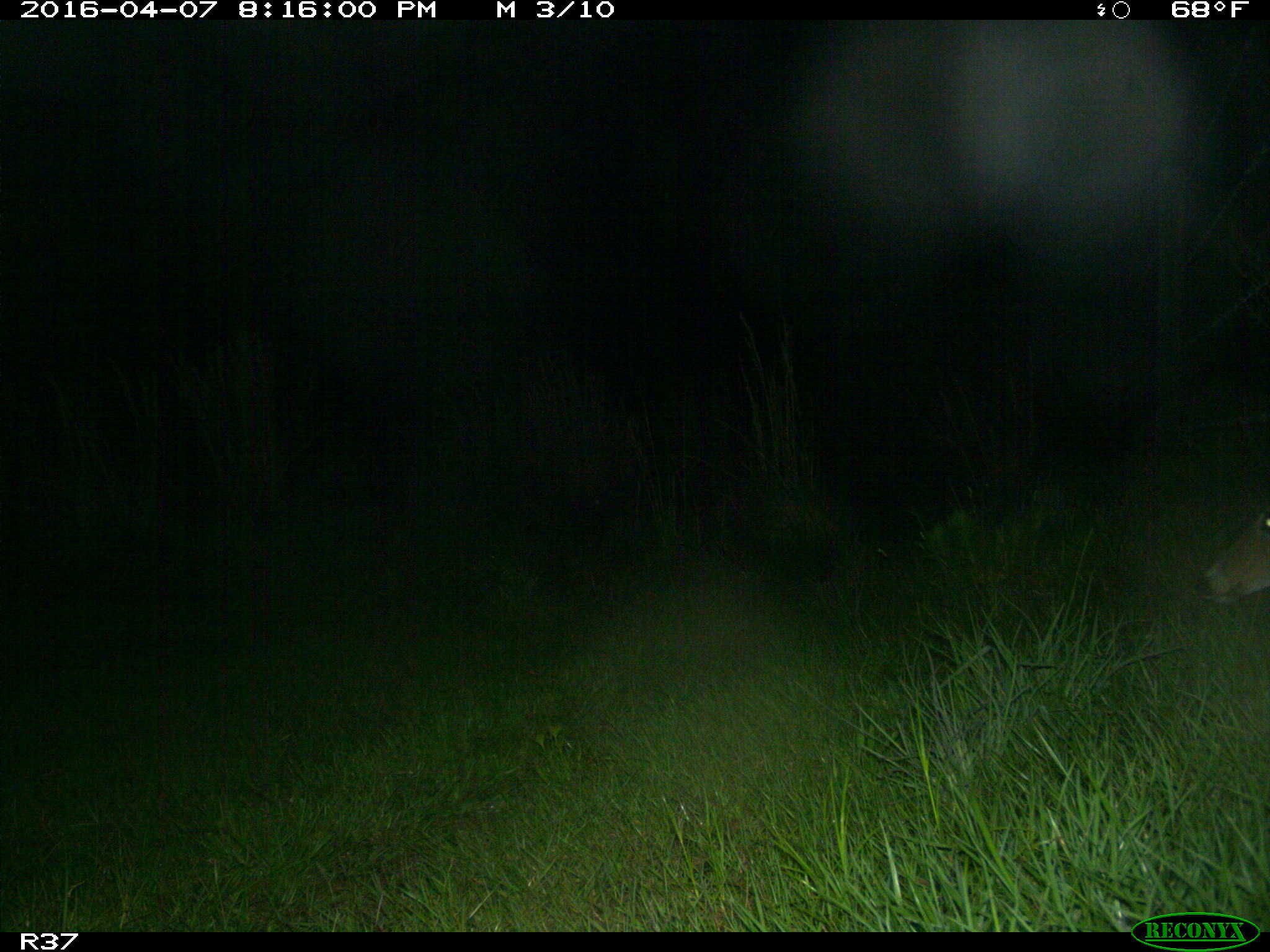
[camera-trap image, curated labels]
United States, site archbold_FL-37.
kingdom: Animalia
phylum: Chordata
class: Mammalia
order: Artiodactyla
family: Cervidae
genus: Odocoileus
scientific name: Odocoileus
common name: deer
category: unidentified deer